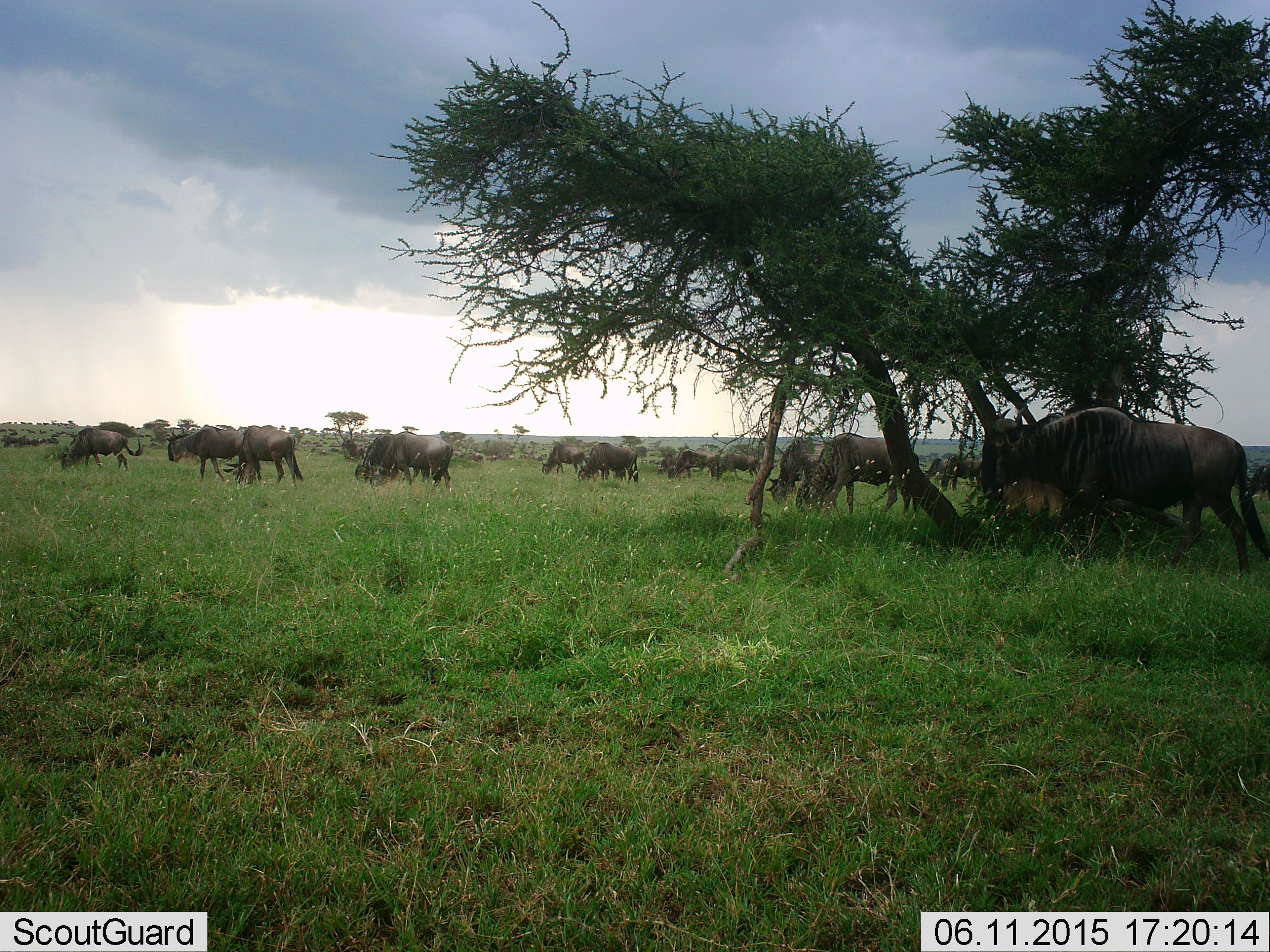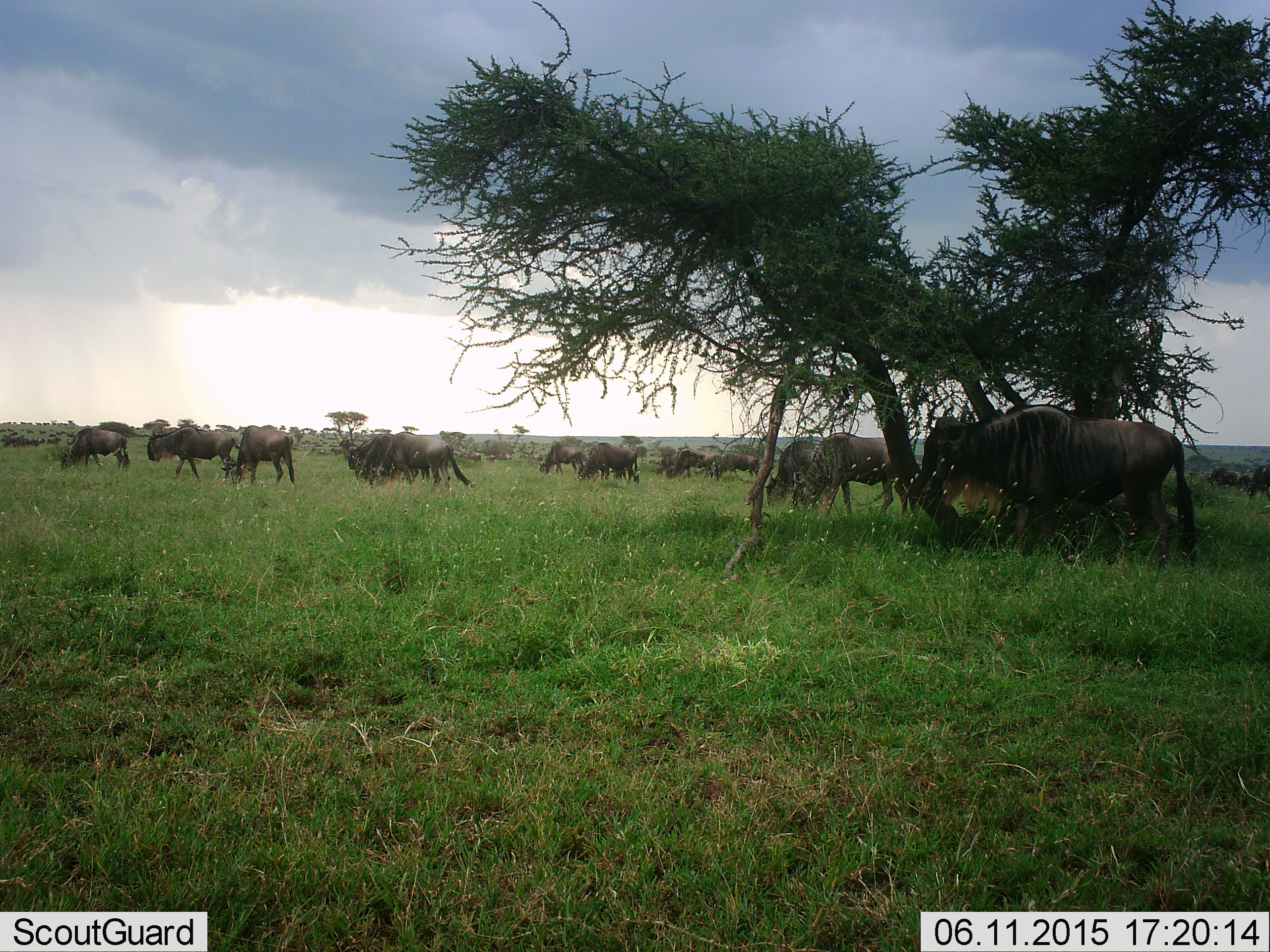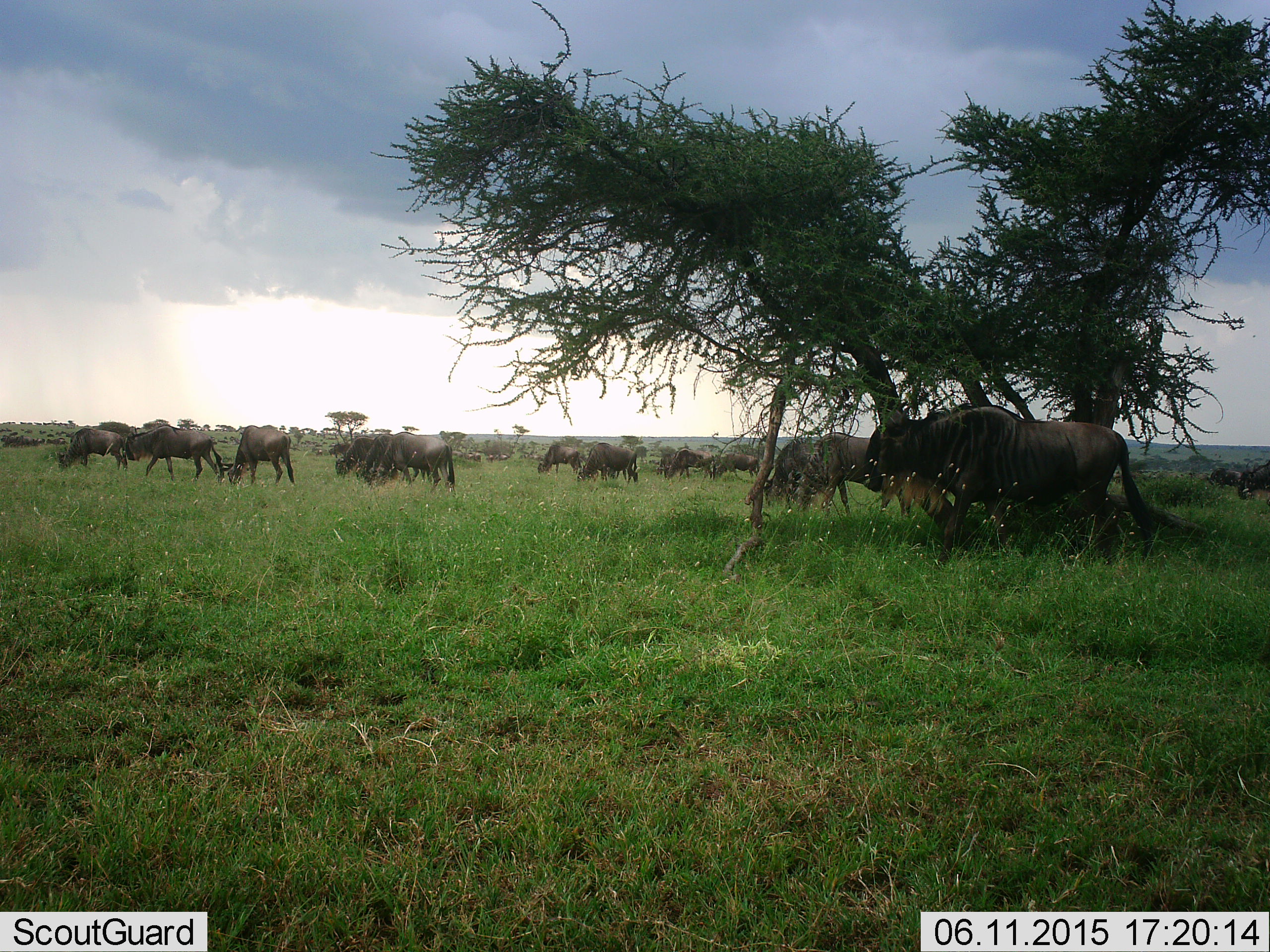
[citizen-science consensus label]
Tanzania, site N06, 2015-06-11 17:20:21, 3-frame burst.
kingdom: Animalia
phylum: Chordata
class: Mammalia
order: Artiodactyla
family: Bovidae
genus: Connochaetes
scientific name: Connochaetes taurinus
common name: blue wildebeest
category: wildebeest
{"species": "wildebeest (blue wildebeest) (Connochaetes taurinus)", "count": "11-50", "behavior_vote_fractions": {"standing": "40%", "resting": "0%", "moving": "70%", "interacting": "0%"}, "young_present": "10%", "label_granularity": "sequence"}